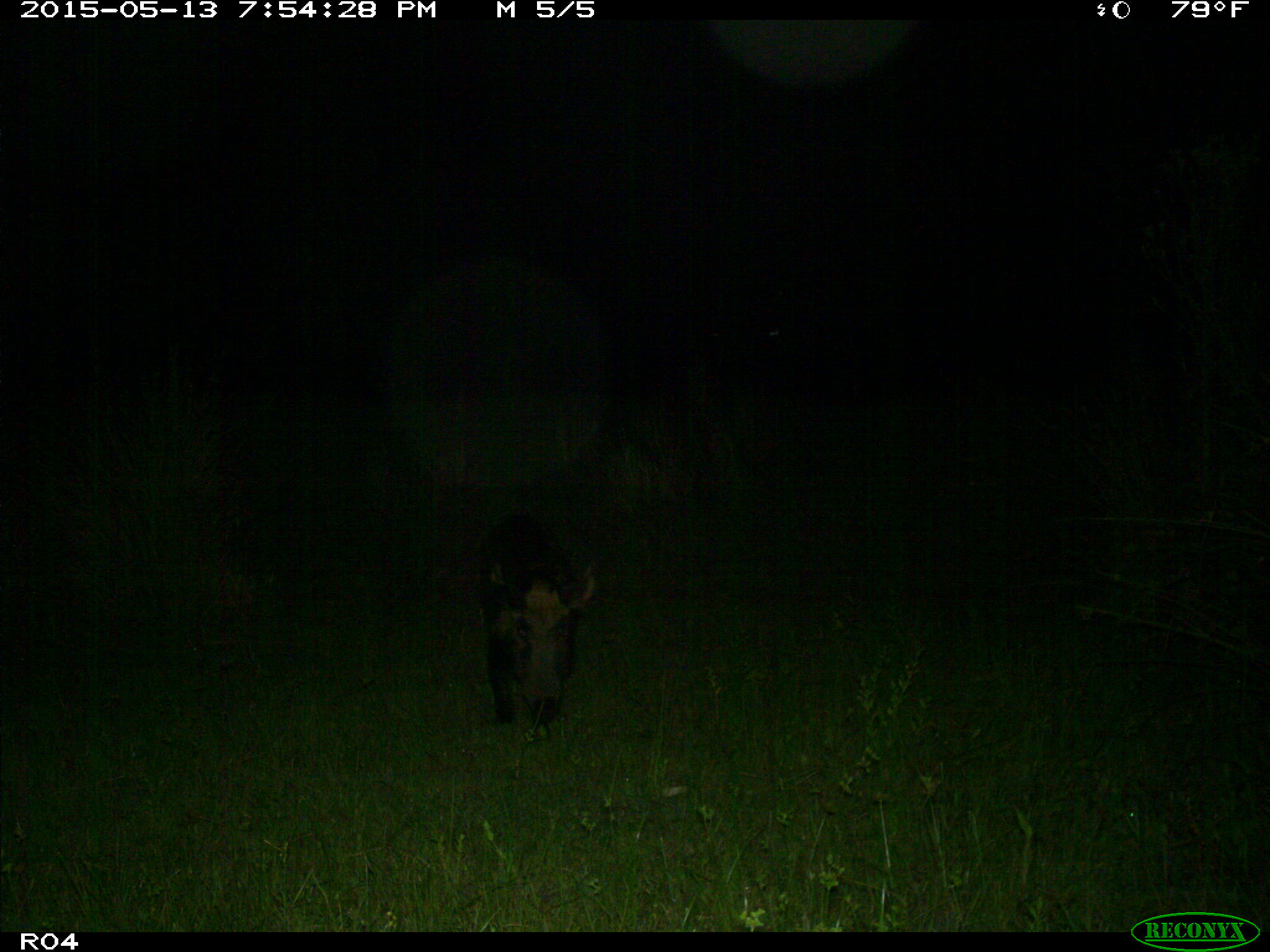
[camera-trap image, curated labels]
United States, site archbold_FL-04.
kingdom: Animalia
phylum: Chordata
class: Mammalia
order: Artiodactyla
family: Suidae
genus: Sus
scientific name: Sus scrofa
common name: wild boar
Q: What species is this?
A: Sus scrofa (wild boar).